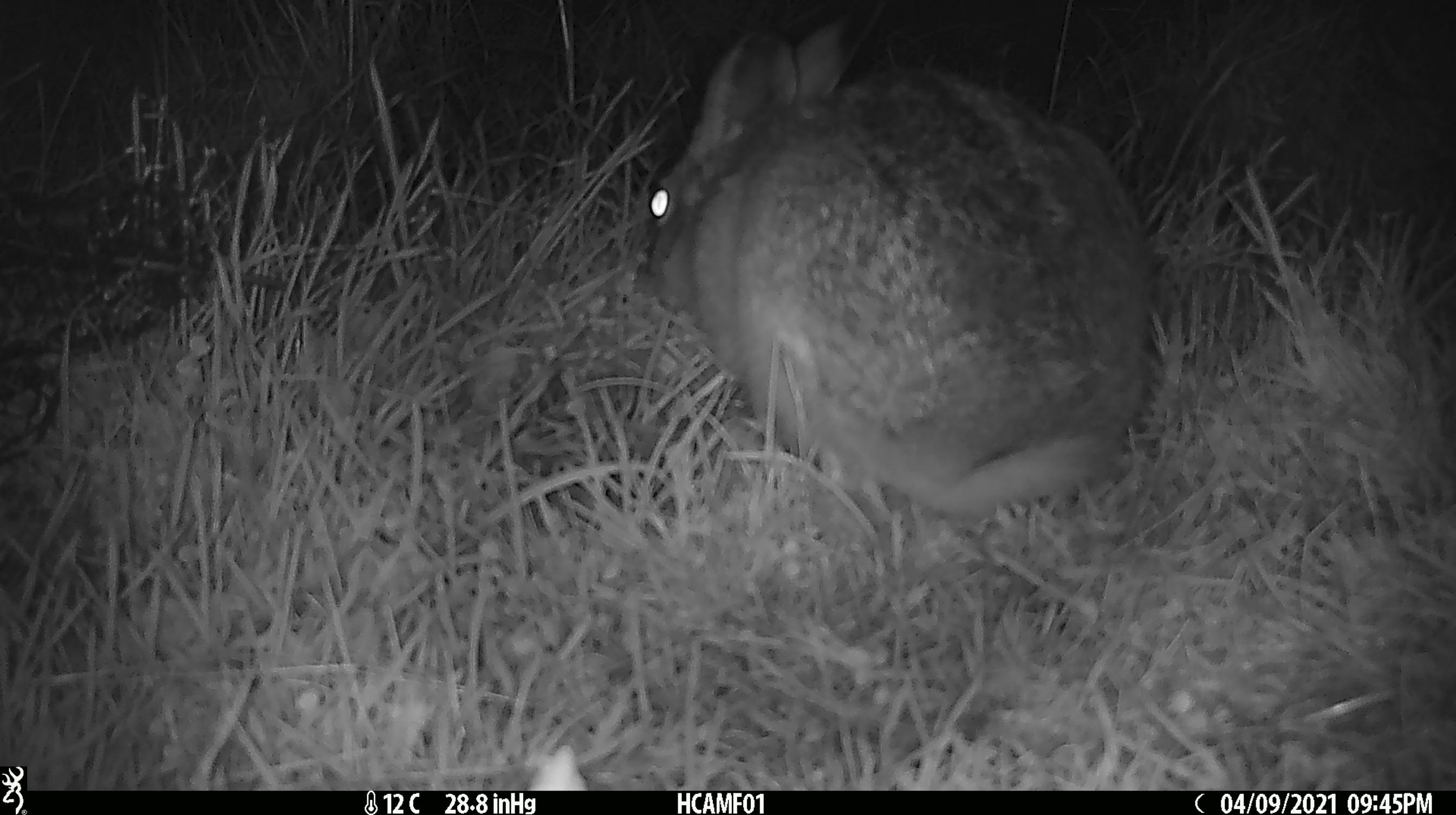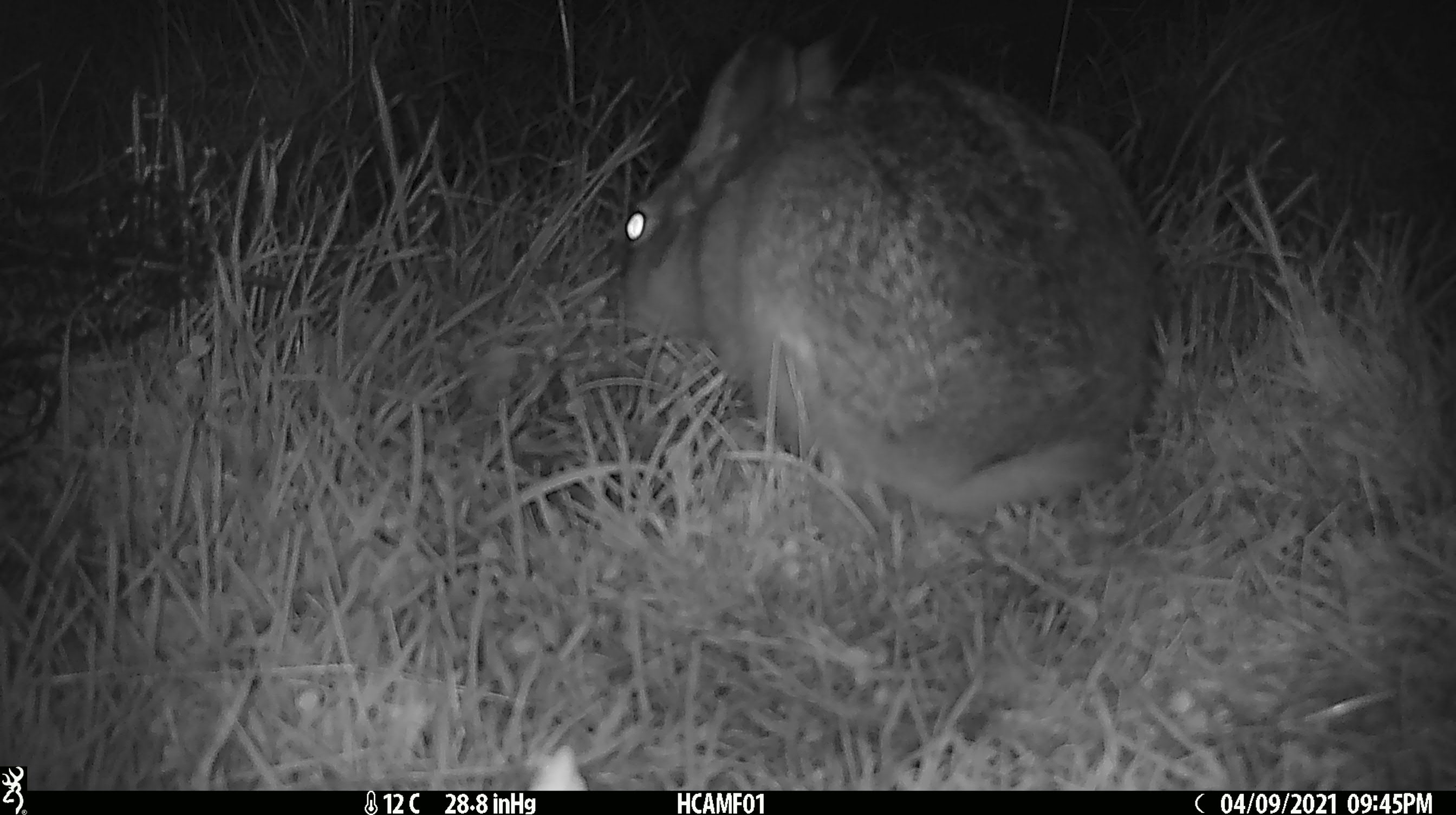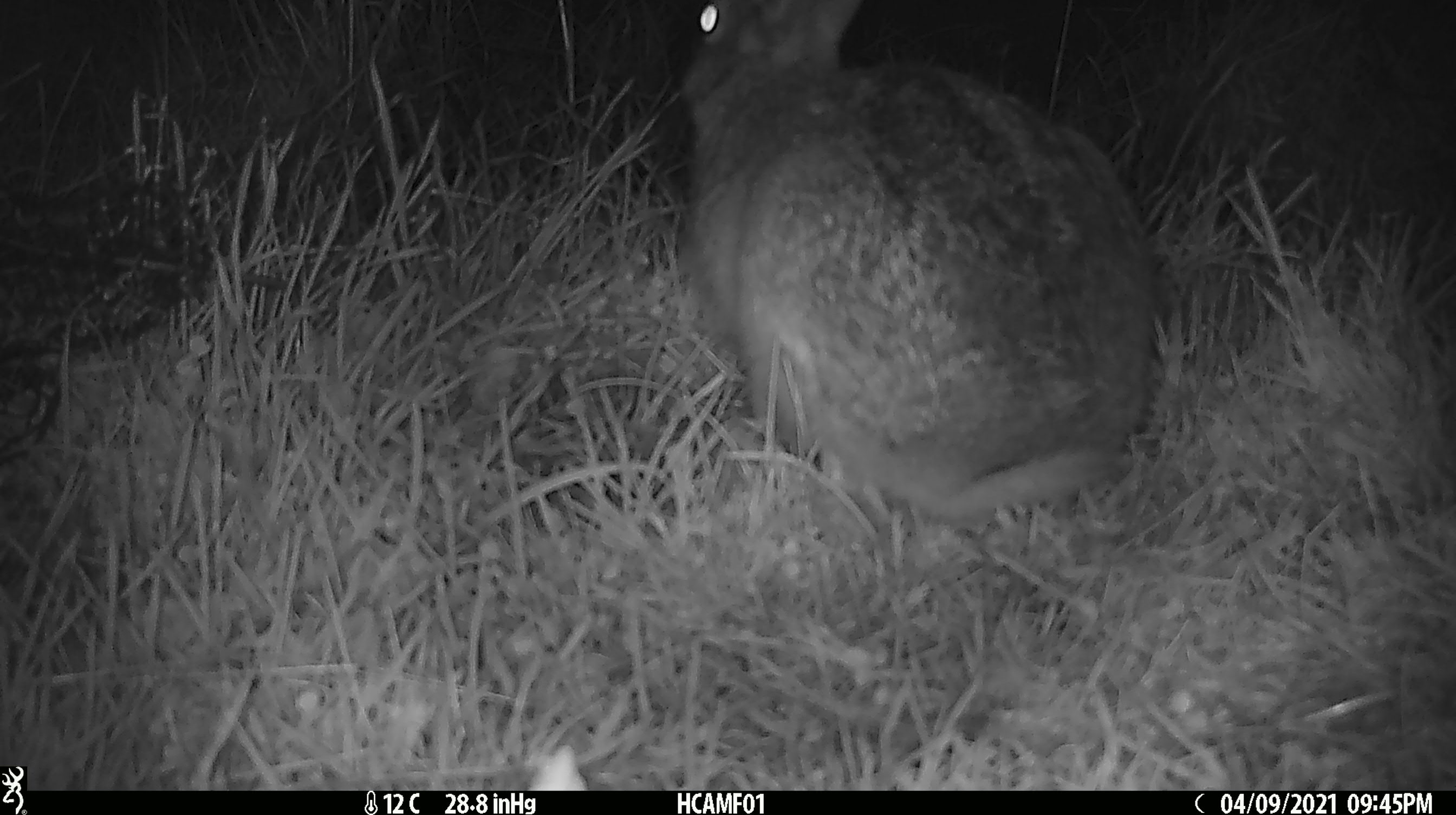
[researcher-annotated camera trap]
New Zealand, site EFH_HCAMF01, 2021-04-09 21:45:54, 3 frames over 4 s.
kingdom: Animalia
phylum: Chordata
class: Mammalia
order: Lagomorpha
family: Leporidae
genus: Lepus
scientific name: Lepus europaeus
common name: brown hare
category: hare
Hare (brown hare) (Lepus europaeus).